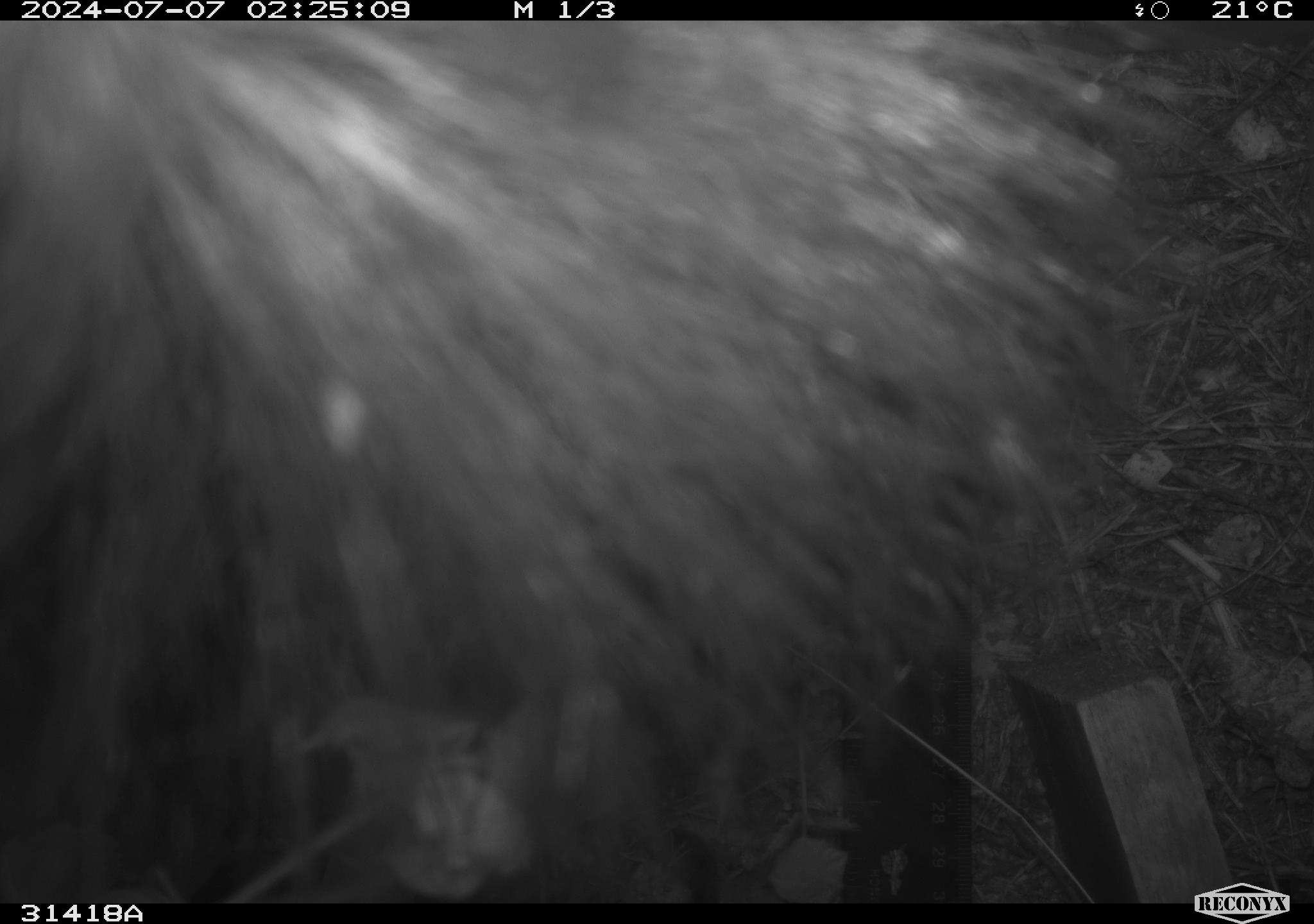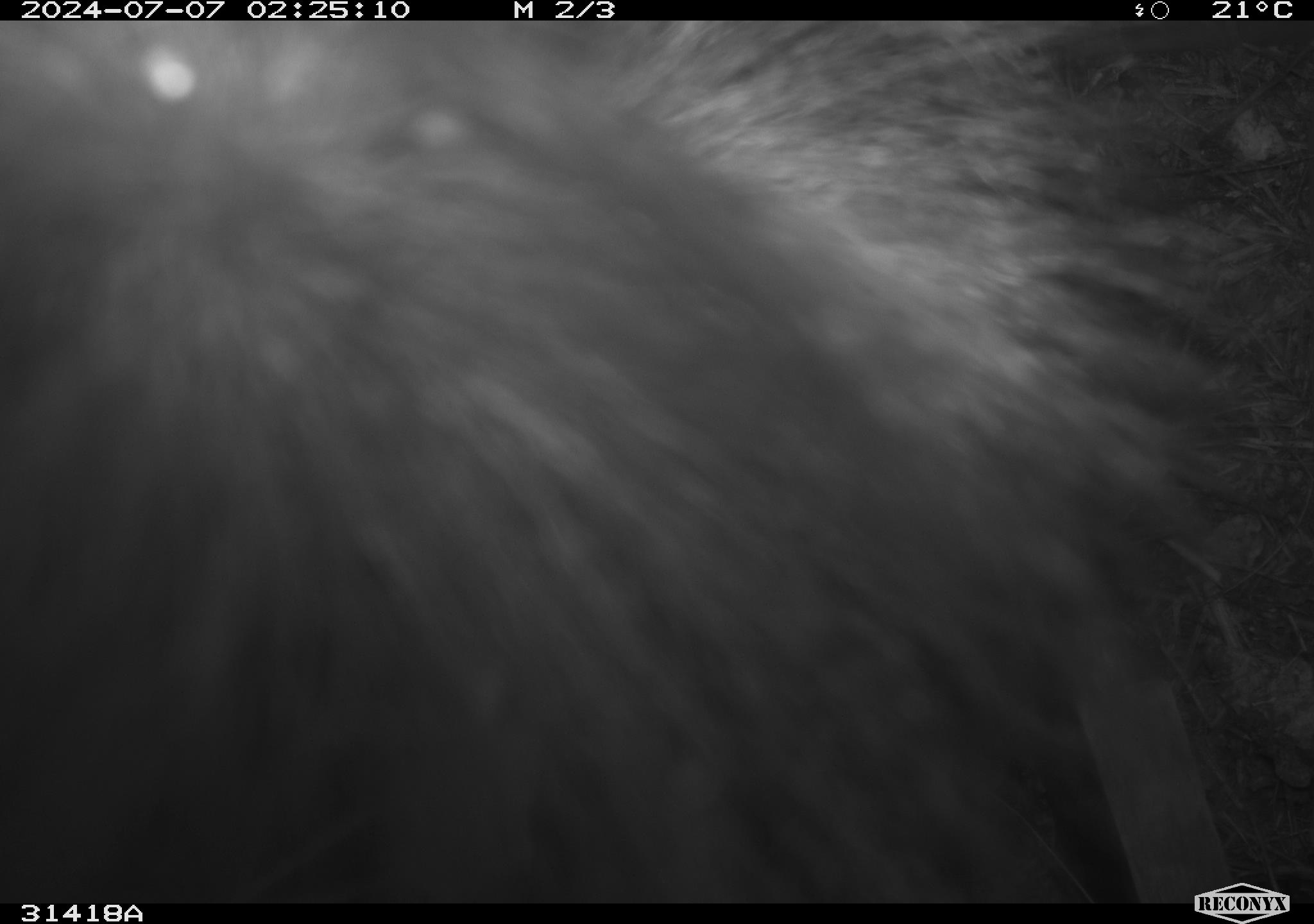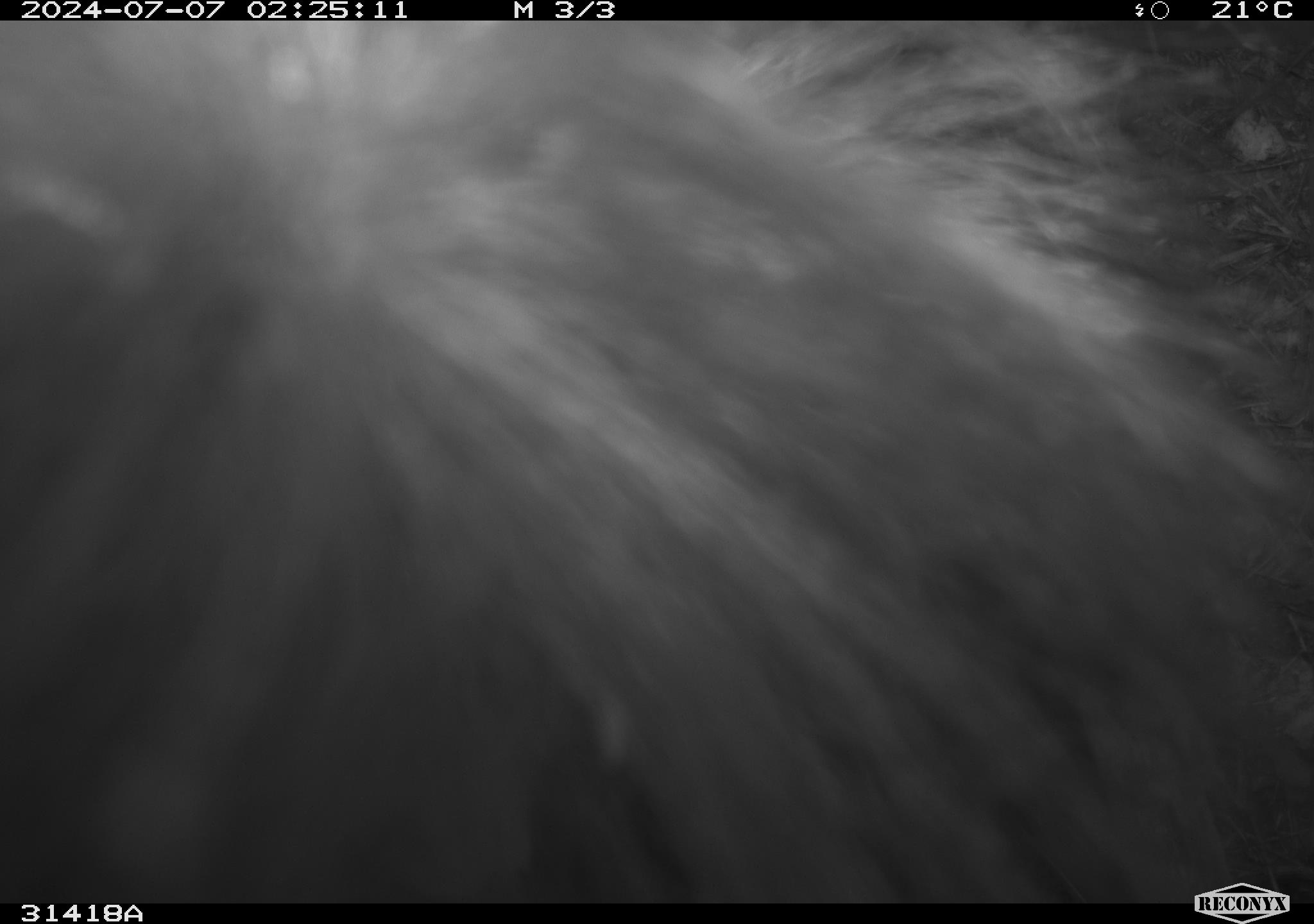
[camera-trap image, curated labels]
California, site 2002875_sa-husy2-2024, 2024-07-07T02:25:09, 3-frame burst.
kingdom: Animalia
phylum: Chordata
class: Mammalia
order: Carnivora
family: Mephitidae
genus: Mephitis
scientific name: Mephitis mephitis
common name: striped skunk